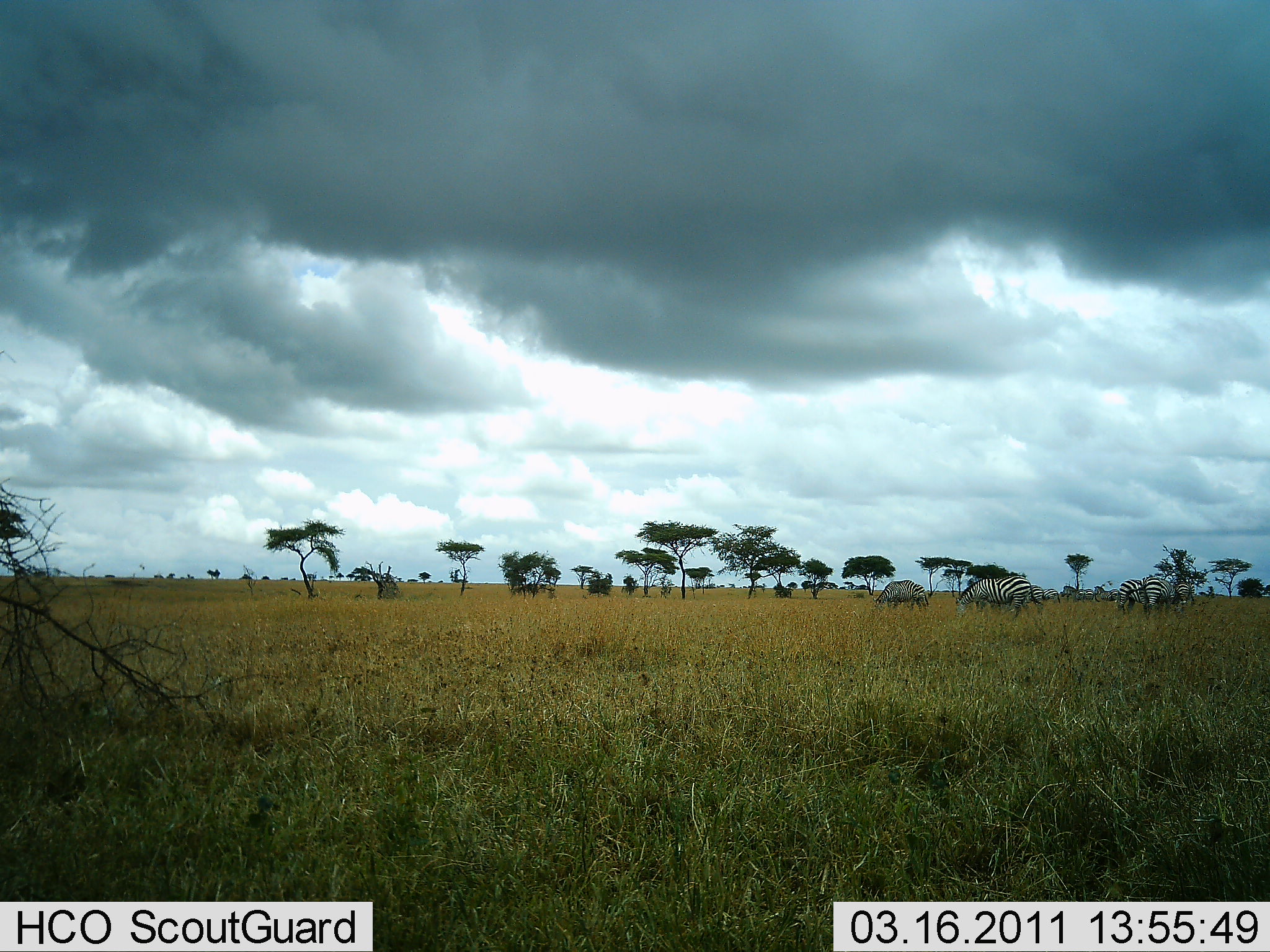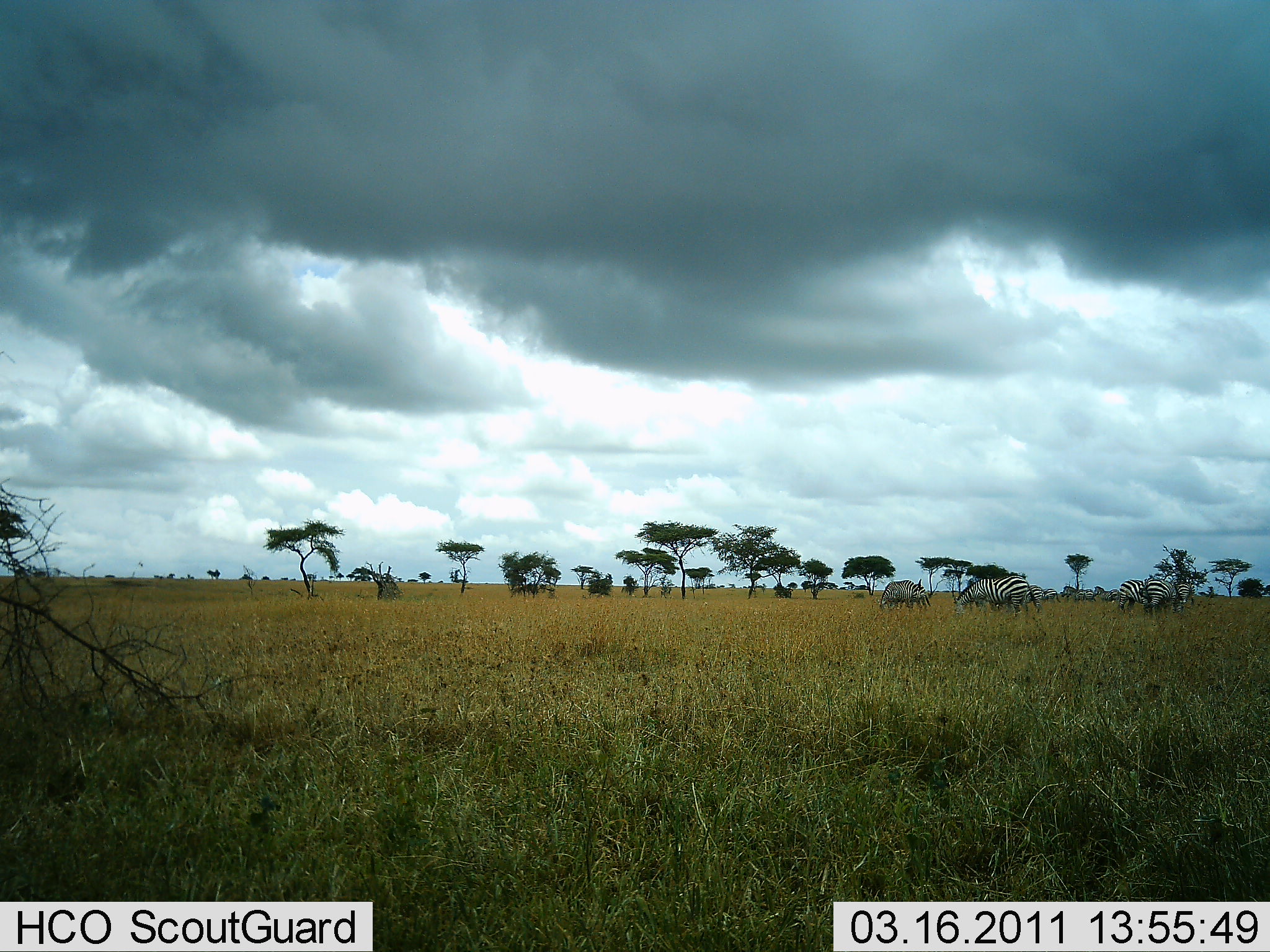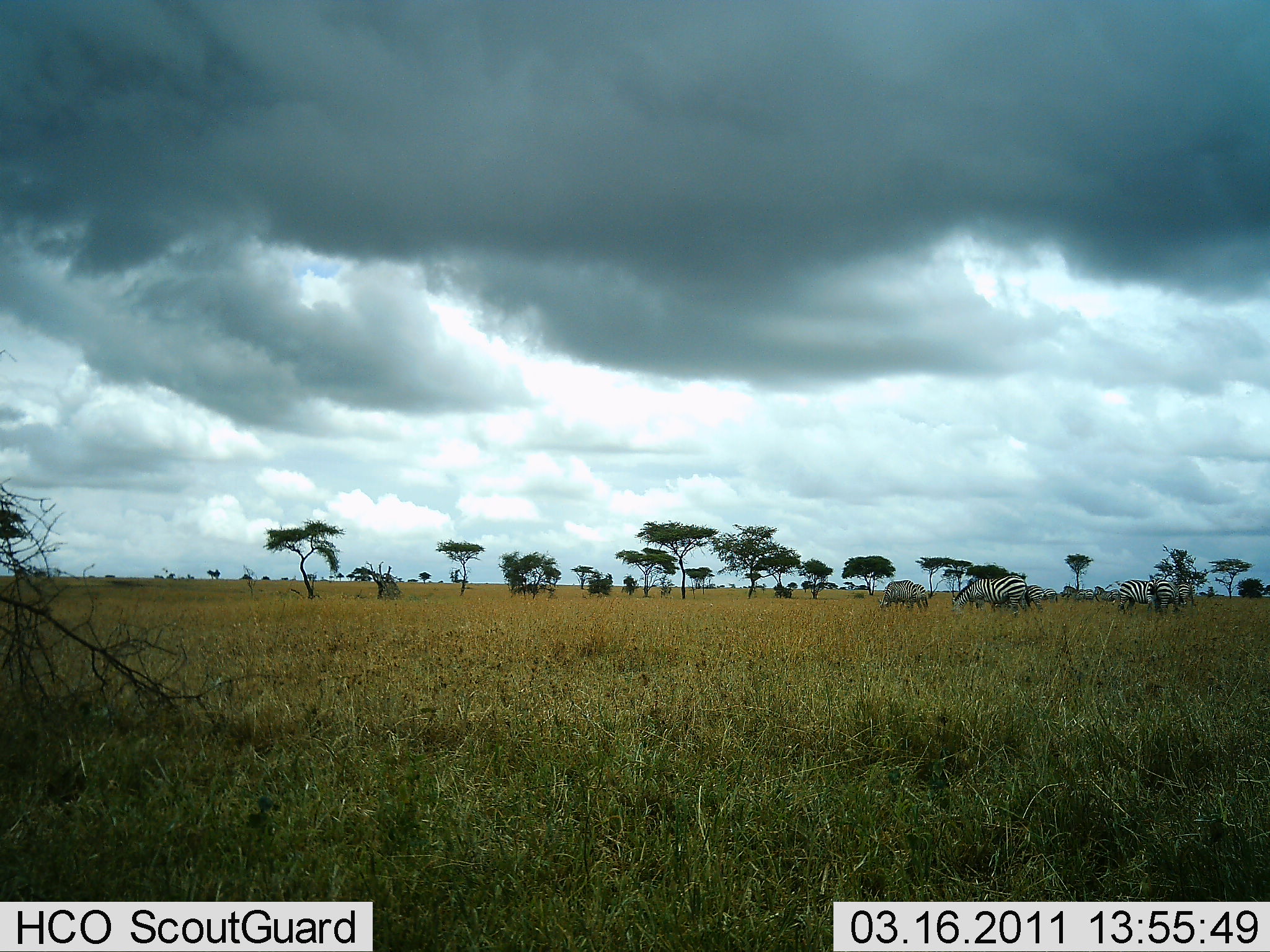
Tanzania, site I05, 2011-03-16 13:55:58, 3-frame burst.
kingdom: Animalia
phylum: Chordata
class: Mammalia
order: Perissodactyla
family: Equidae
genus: Equus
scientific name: Equus quagga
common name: plains zebra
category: zebra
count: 5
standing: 36%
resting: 0%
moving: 18%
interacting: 9%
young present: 0%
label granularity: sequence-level